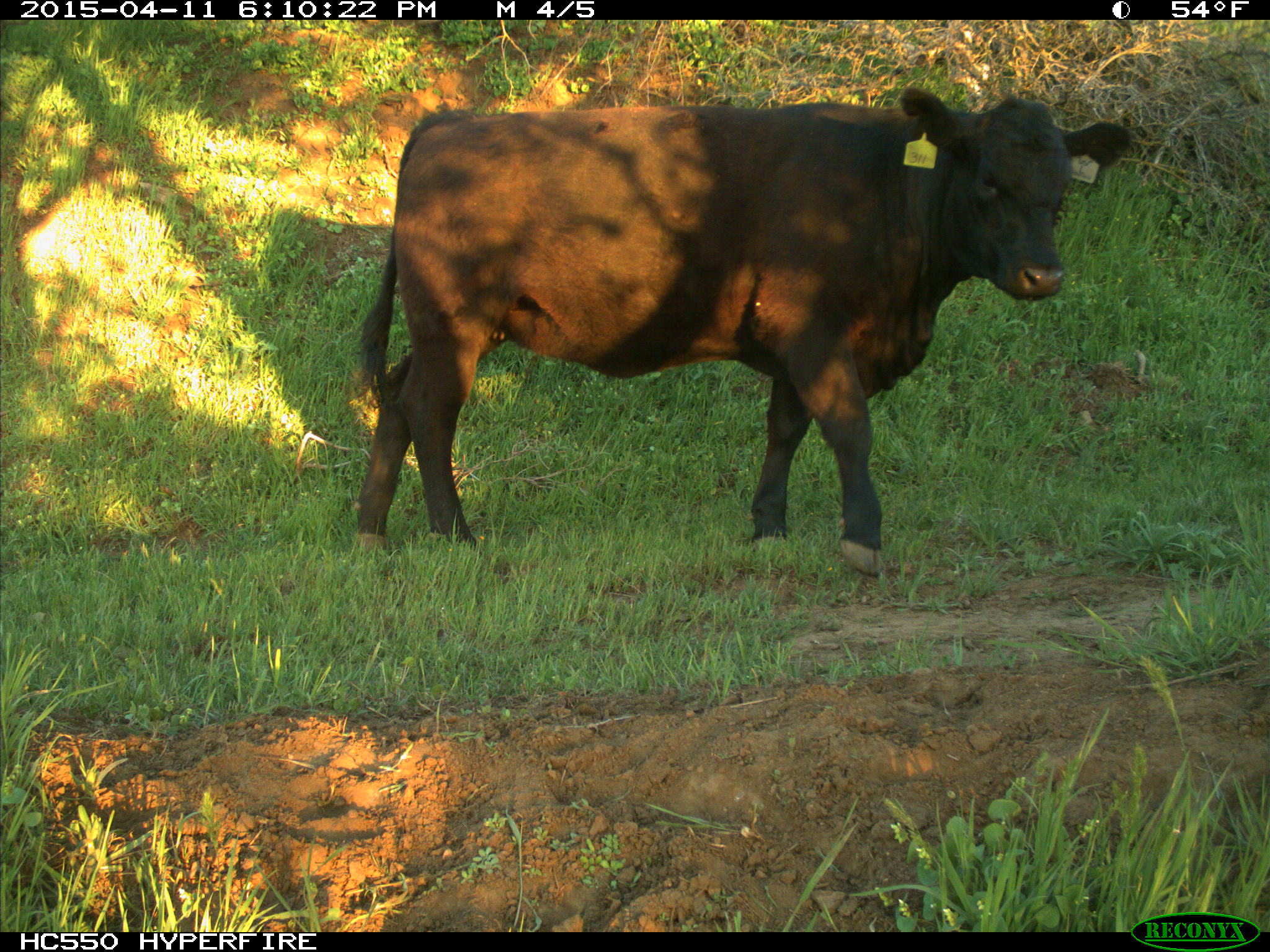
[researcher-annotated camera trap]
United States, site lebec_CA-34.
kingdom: Animalia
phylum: Chordata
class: Mammalia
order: Artiodactyla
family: Bovidae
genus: Bos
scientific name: Bos taurus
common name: domestic cow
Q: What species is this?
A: Bos taurus (domestic cow).